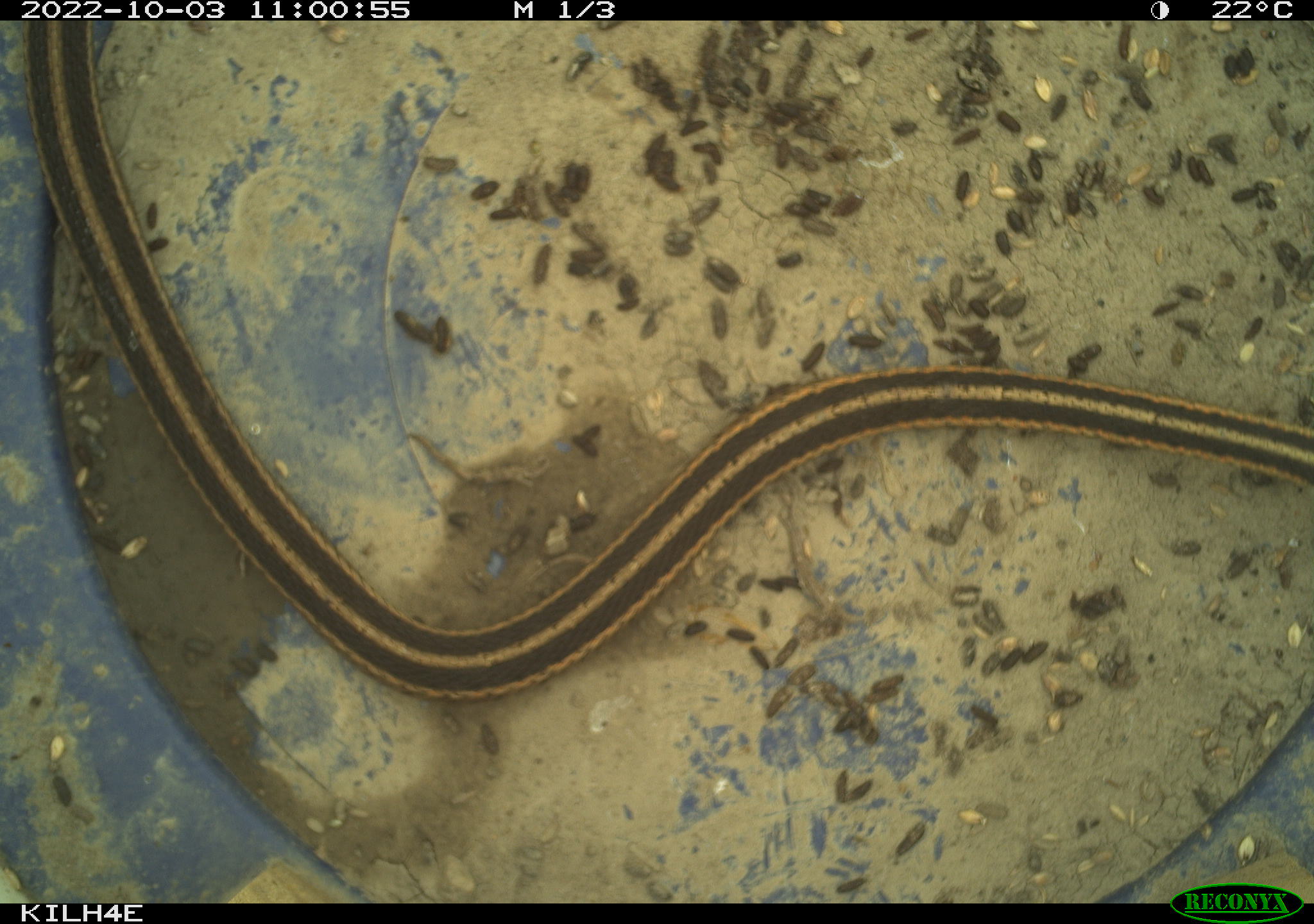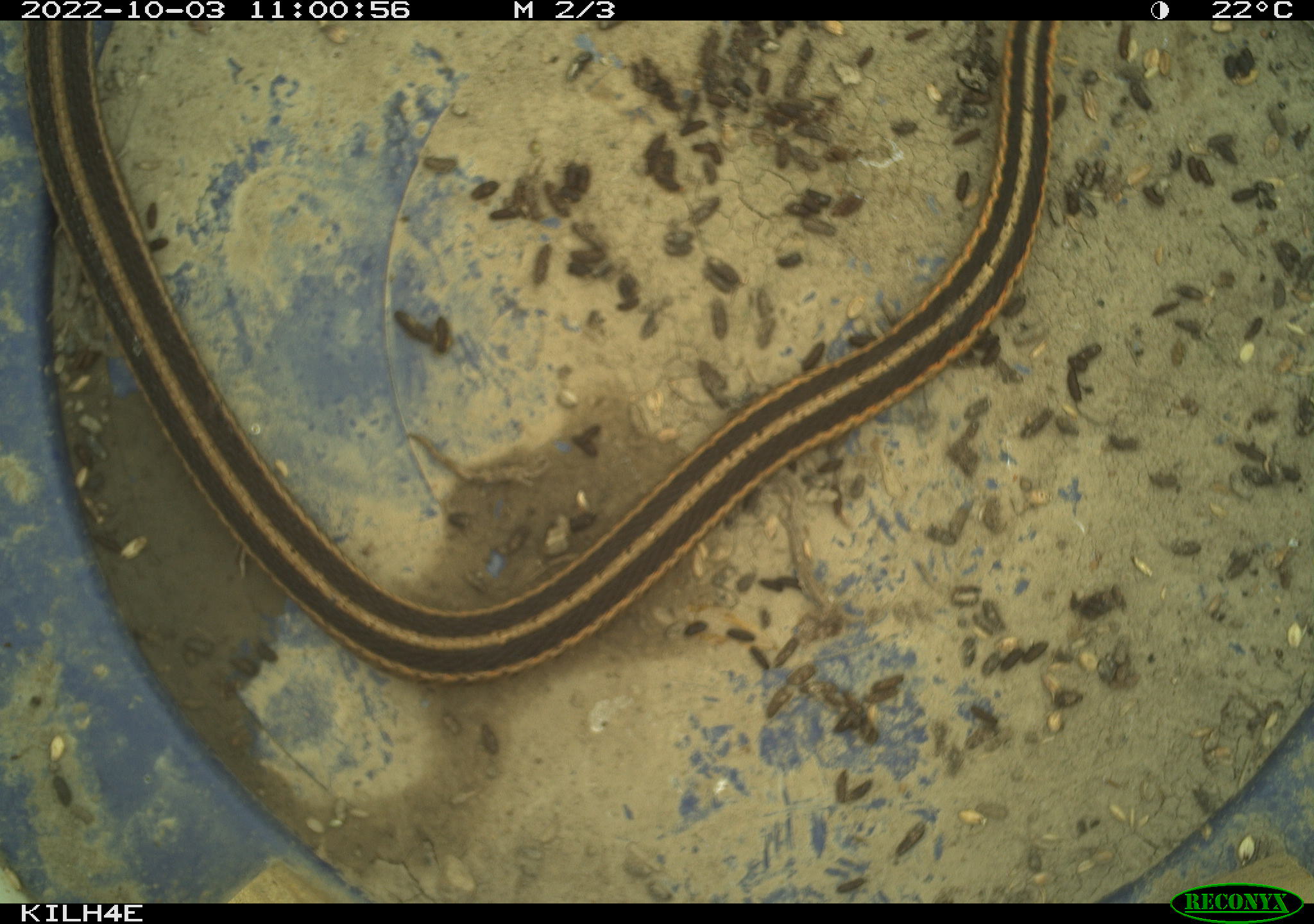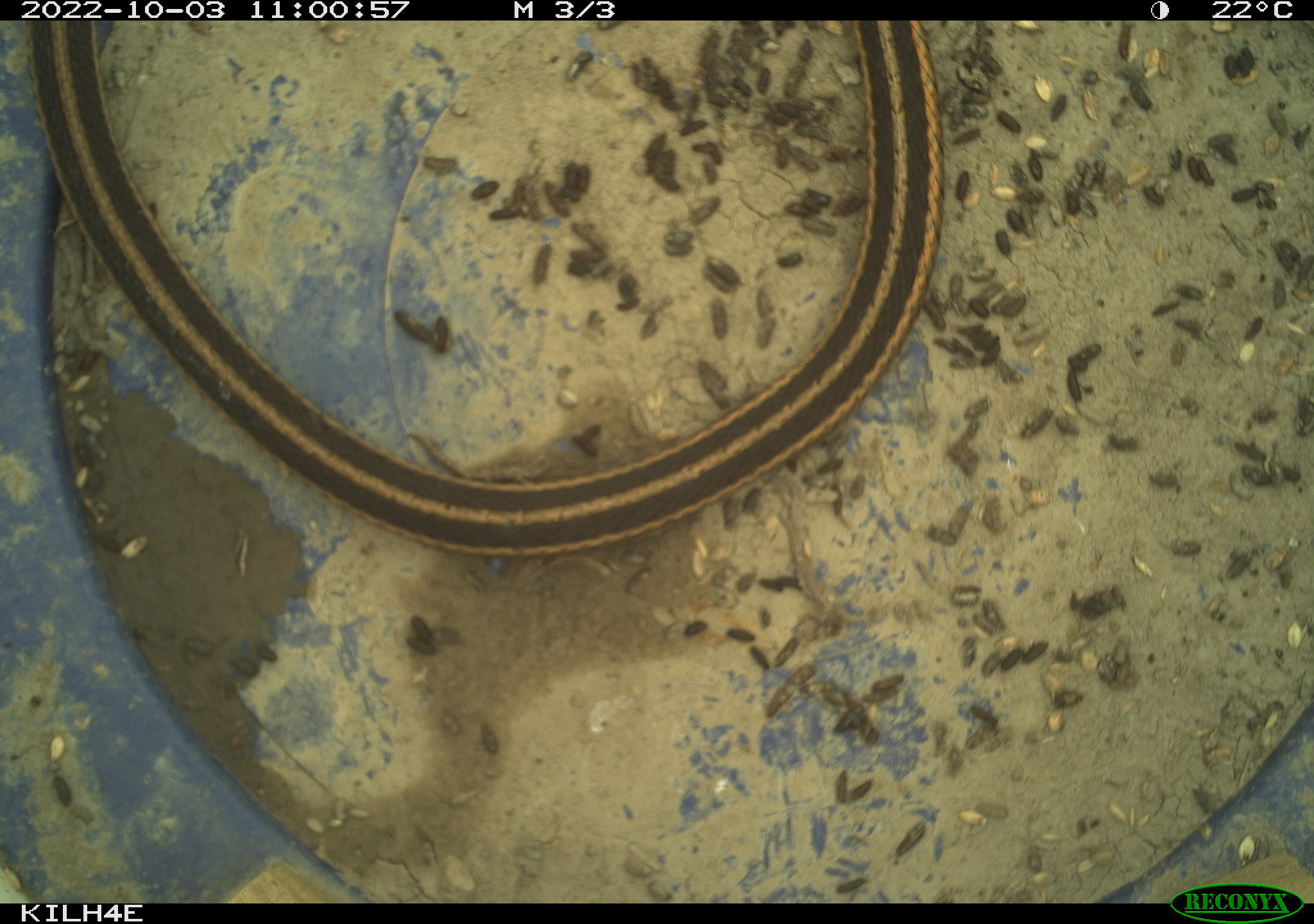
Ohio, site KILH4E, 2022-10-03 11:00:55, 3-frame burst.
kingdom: Animalia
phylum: Chordata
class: Reptilia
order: Squamata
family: Colubridae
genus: Thamnophis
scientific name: Thamnophis sirtalis sirtalis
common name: eastern gartersnake